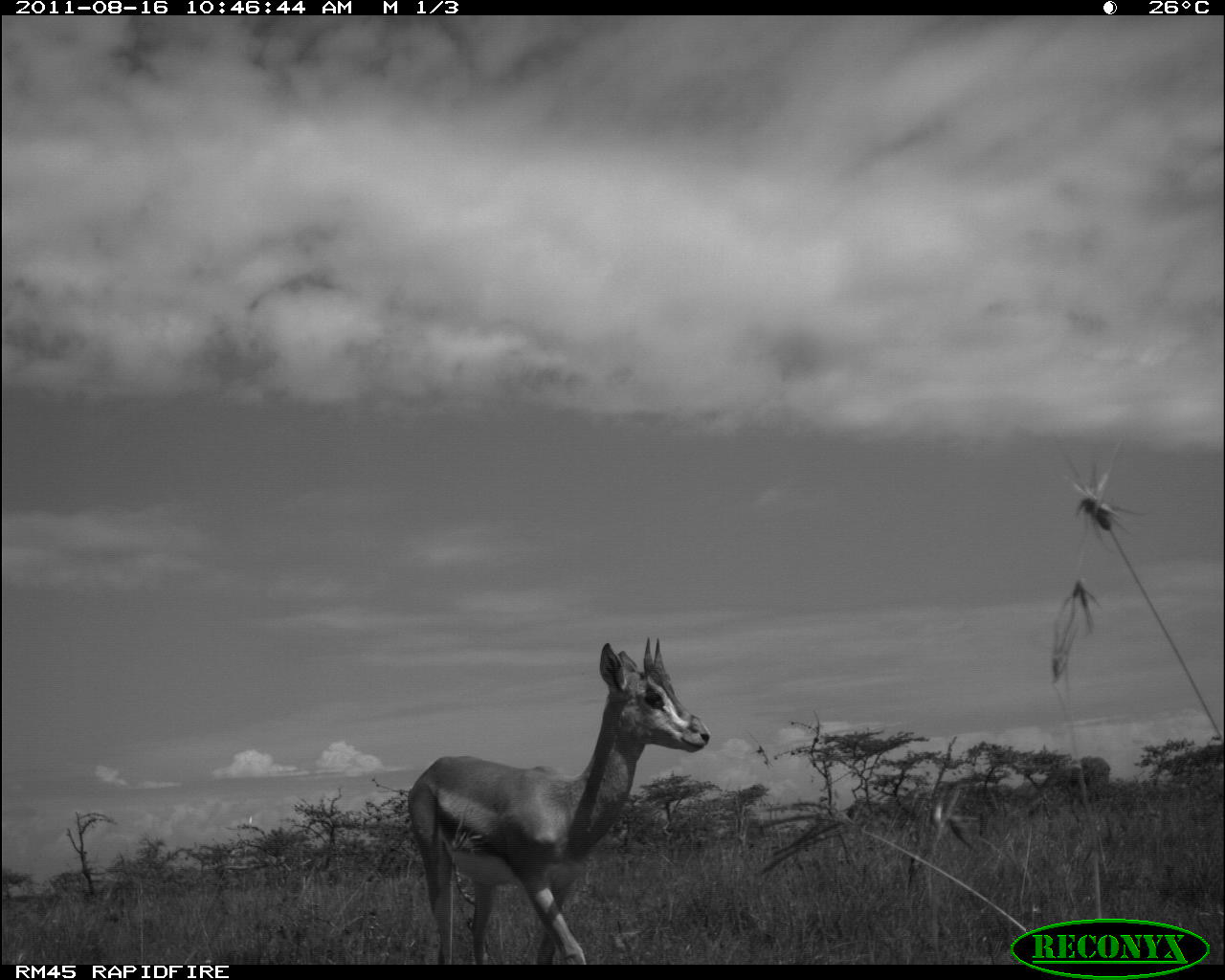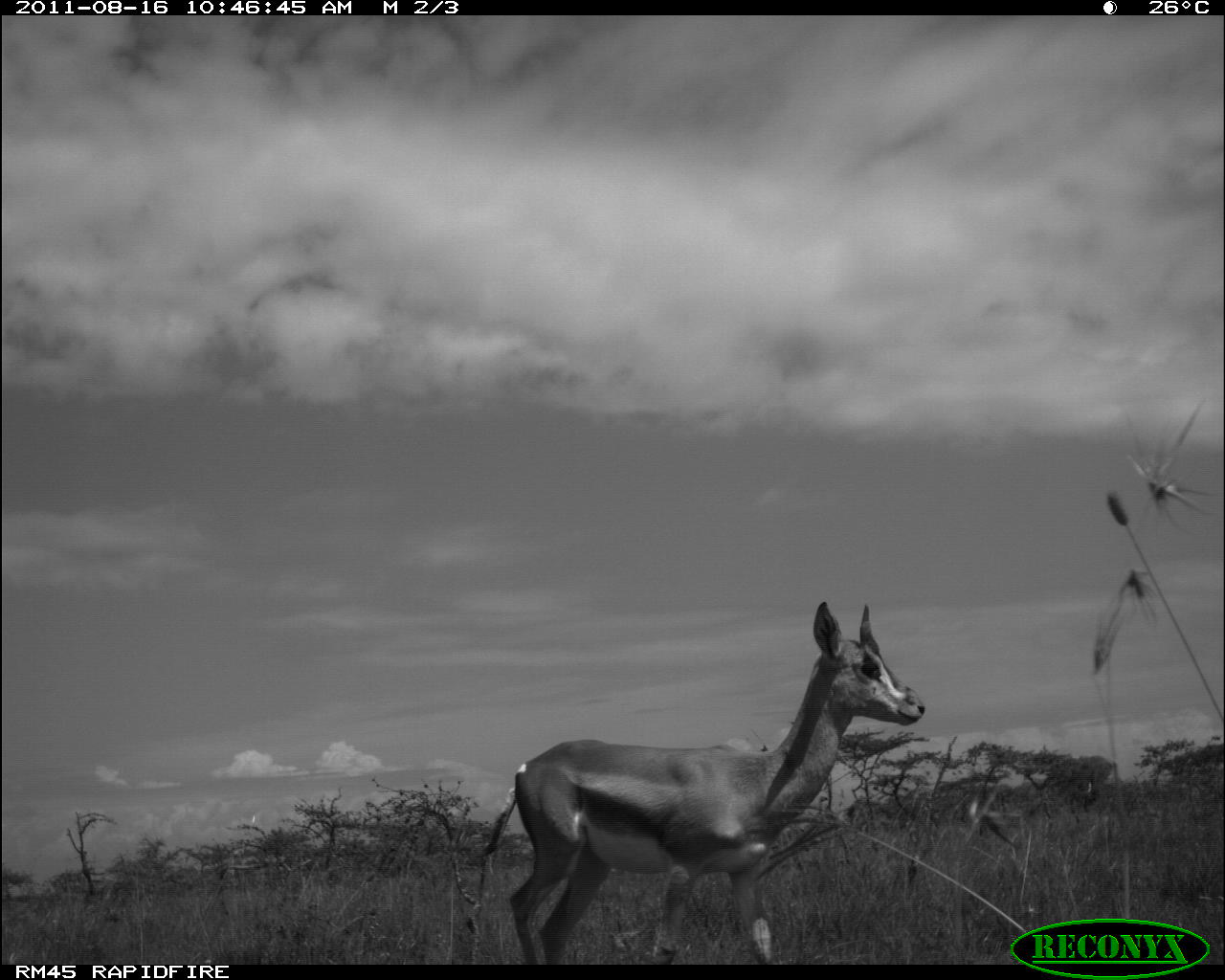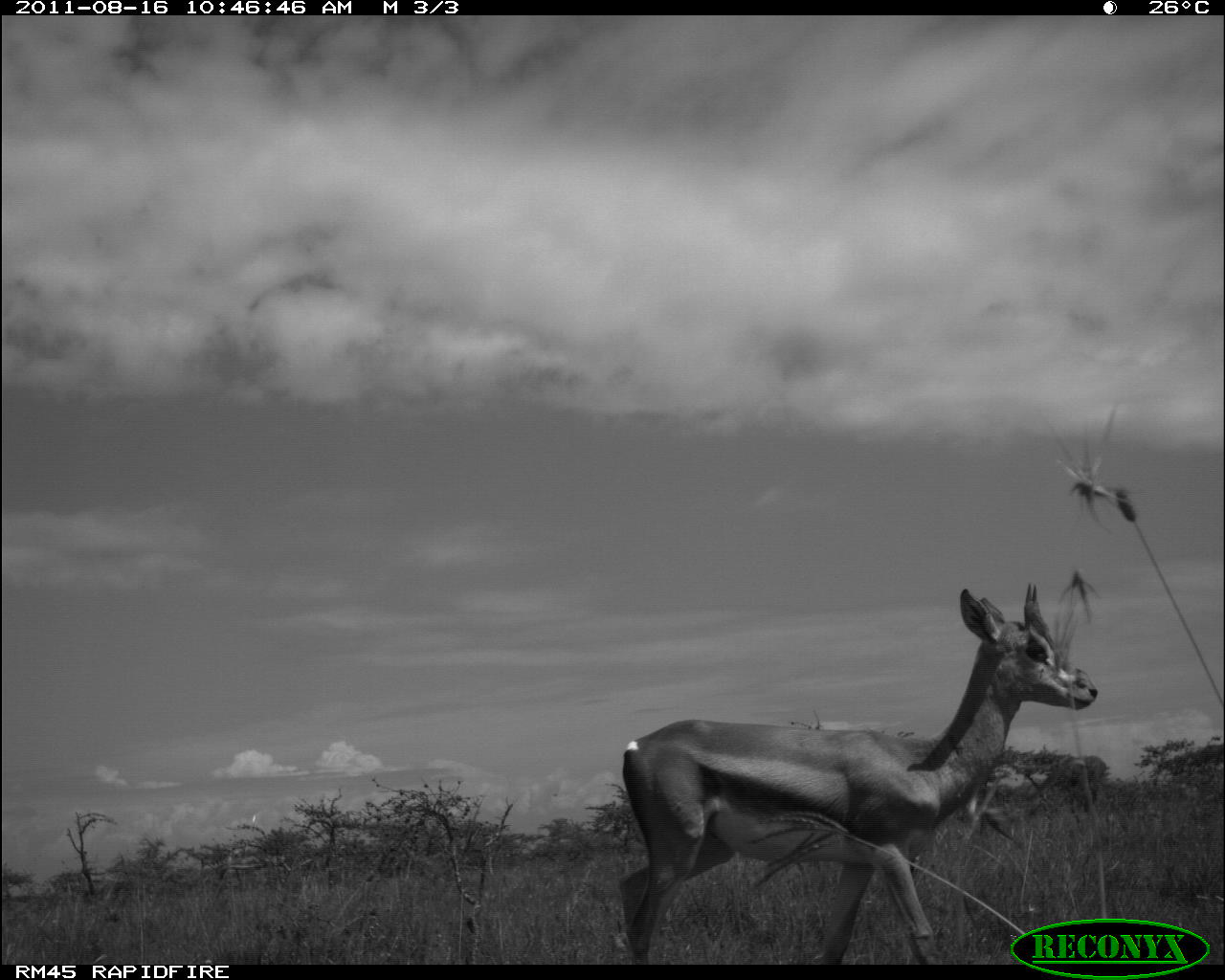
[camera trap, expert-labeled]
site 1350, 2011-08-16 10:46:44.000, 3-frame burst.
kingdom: Animalia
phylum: Chordata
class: Mammalia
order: Artiodactyla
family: Bovidae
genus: Nanger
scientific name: Nanger granti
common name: grant's gazelle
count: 1